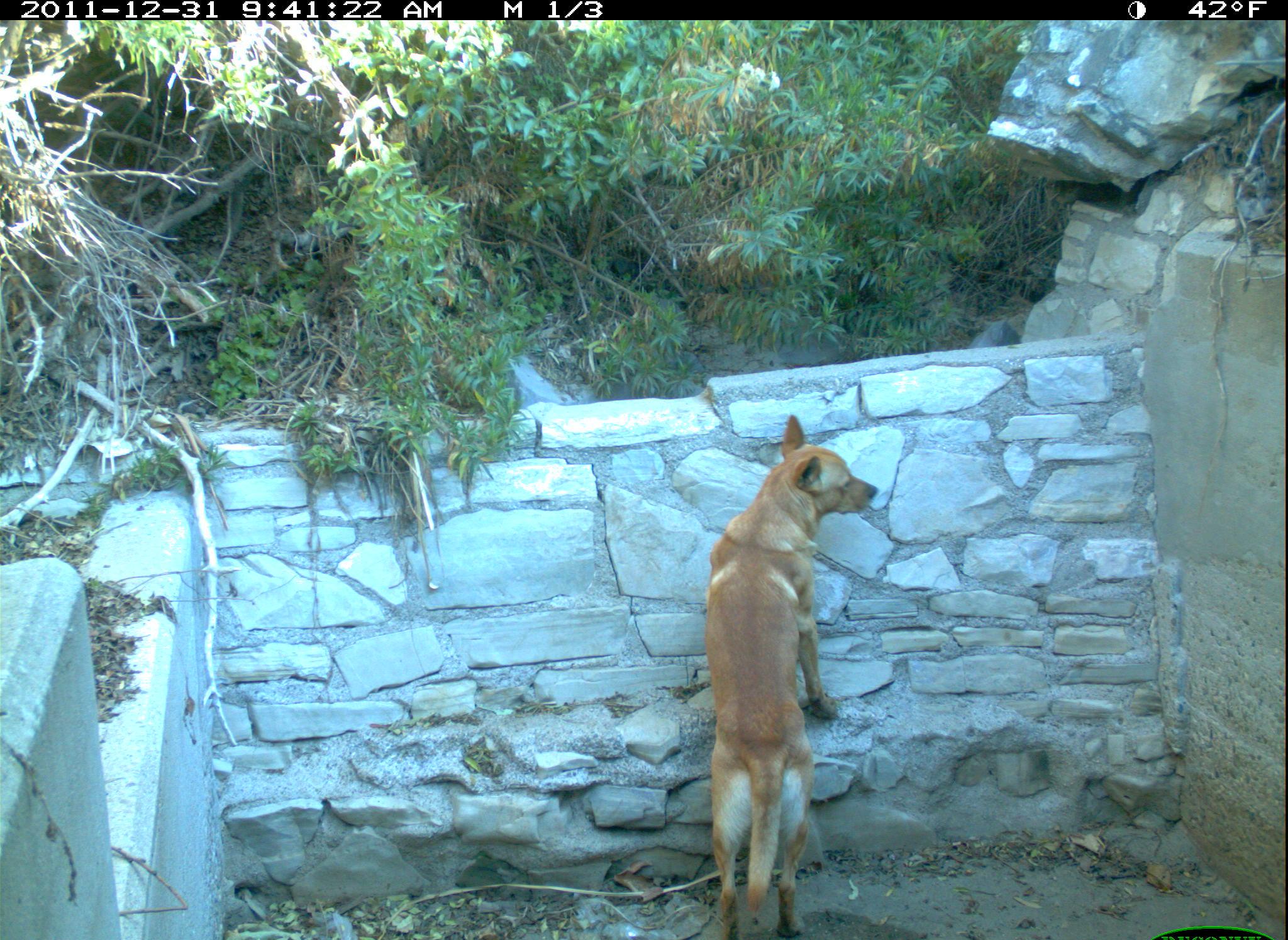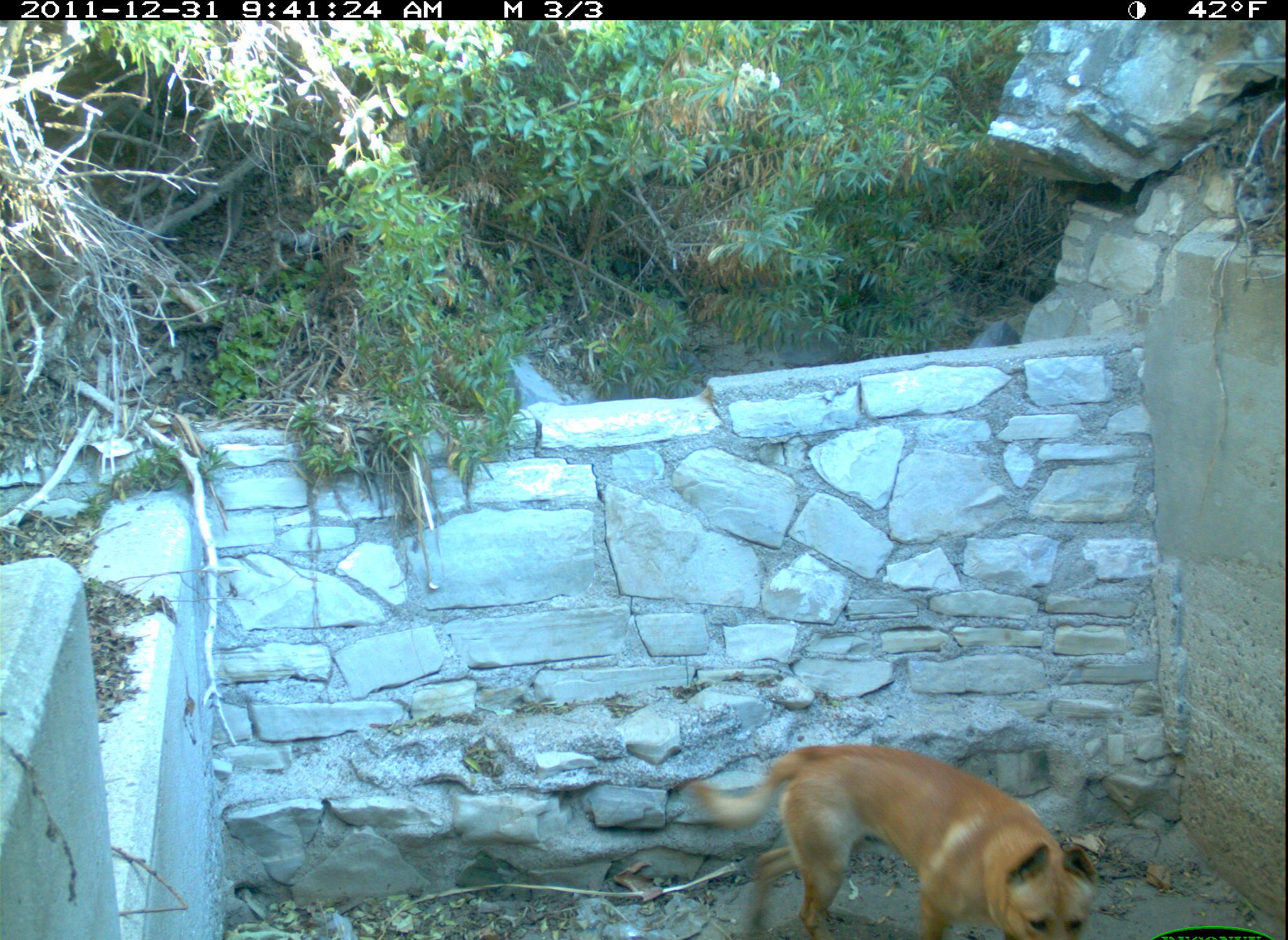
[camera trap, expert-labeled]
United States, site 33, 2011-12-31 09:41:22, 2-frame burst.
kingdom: Animalia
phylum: Chordata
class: Mammalia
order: Carnivora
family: Canidae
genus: Canis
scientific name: Canis familiaris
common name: domestic dog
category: dog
Dog (domestic dog) (Canis familiaris).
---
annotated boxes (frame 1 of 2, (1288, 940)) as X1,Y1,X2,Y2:
dog: 679,399,950,937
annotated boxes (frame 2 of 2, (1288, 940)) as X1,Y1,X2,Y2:
dog: 696,725,1098,940